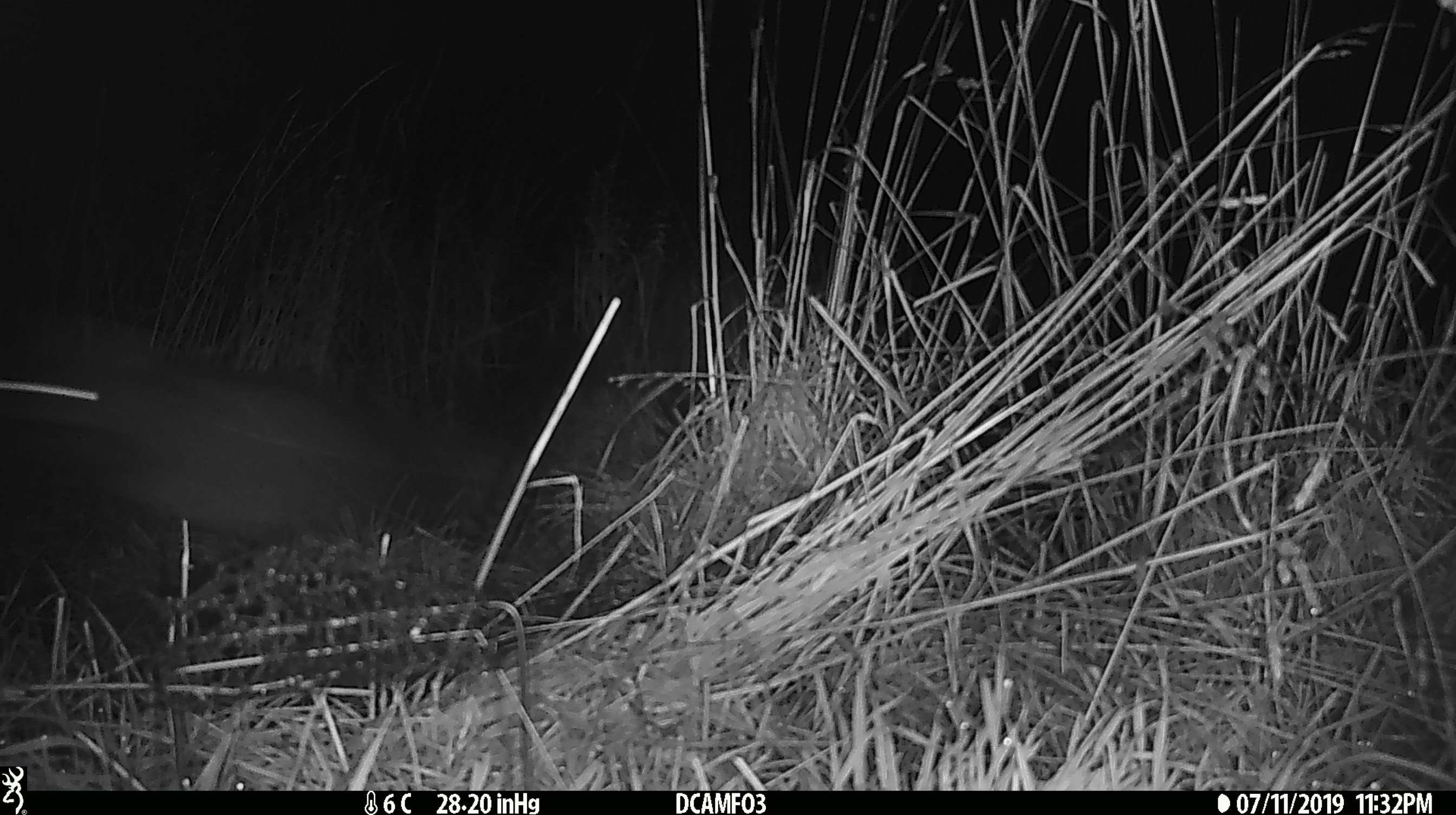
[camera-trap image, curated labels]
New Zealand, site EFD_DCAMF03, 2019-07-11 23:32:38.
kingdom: Animalia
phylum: Chordata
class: Mammalia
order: Diprotodontia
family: Phalangeridae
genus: Trichosurus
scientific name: Trichosurus vulpecula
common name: common brushtail possum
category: possum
Possum (common brushtail possum) (Trichosurus vulpecula).